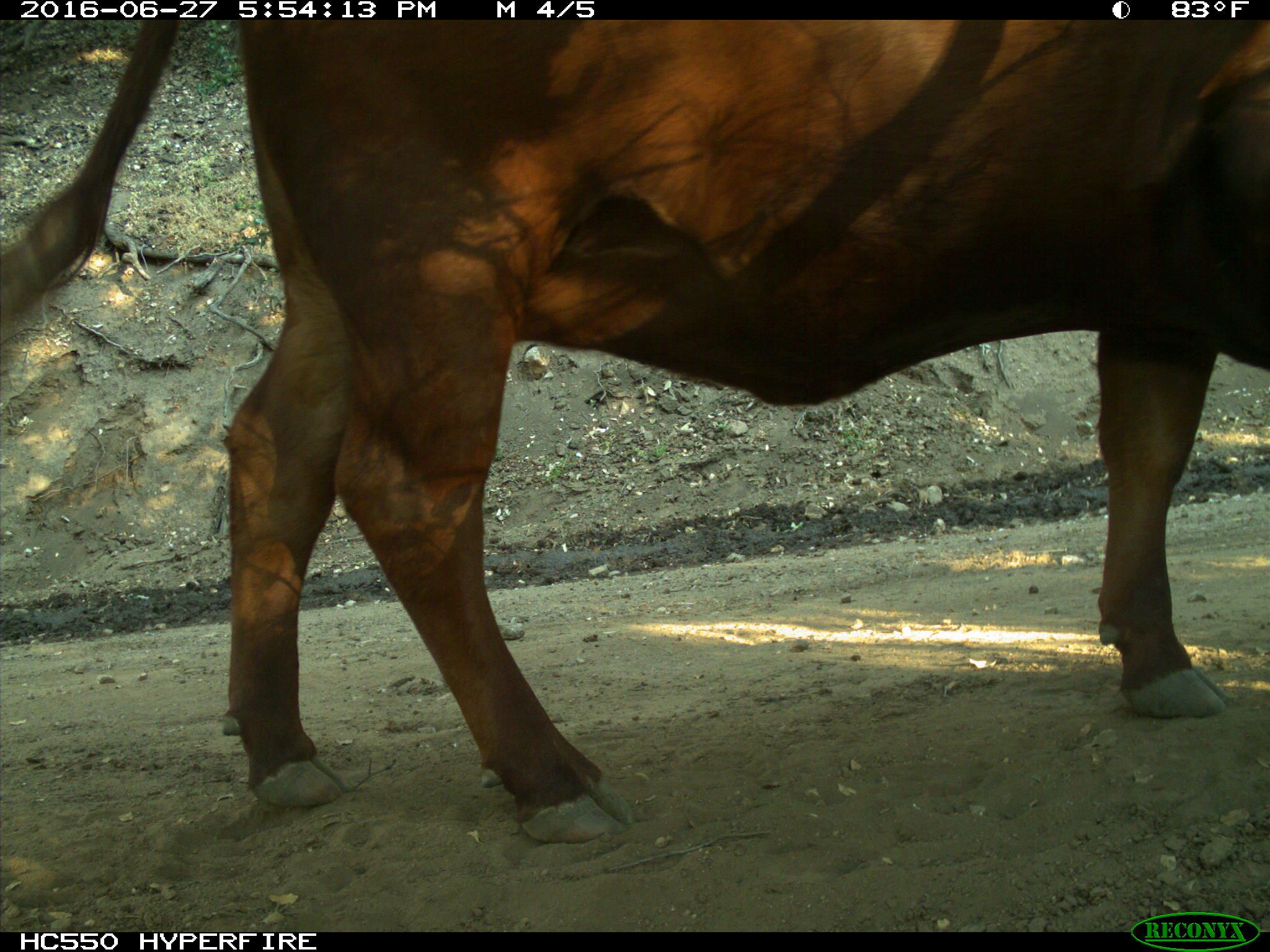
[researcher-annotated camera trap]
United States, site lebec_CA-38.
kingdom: Animalia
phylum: Chordata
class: Mammalia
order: Artiodactyla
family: Bovidae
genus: Bos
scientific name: Bos taurus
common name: domestic cow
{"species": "Bos taurus (domestic cow)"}